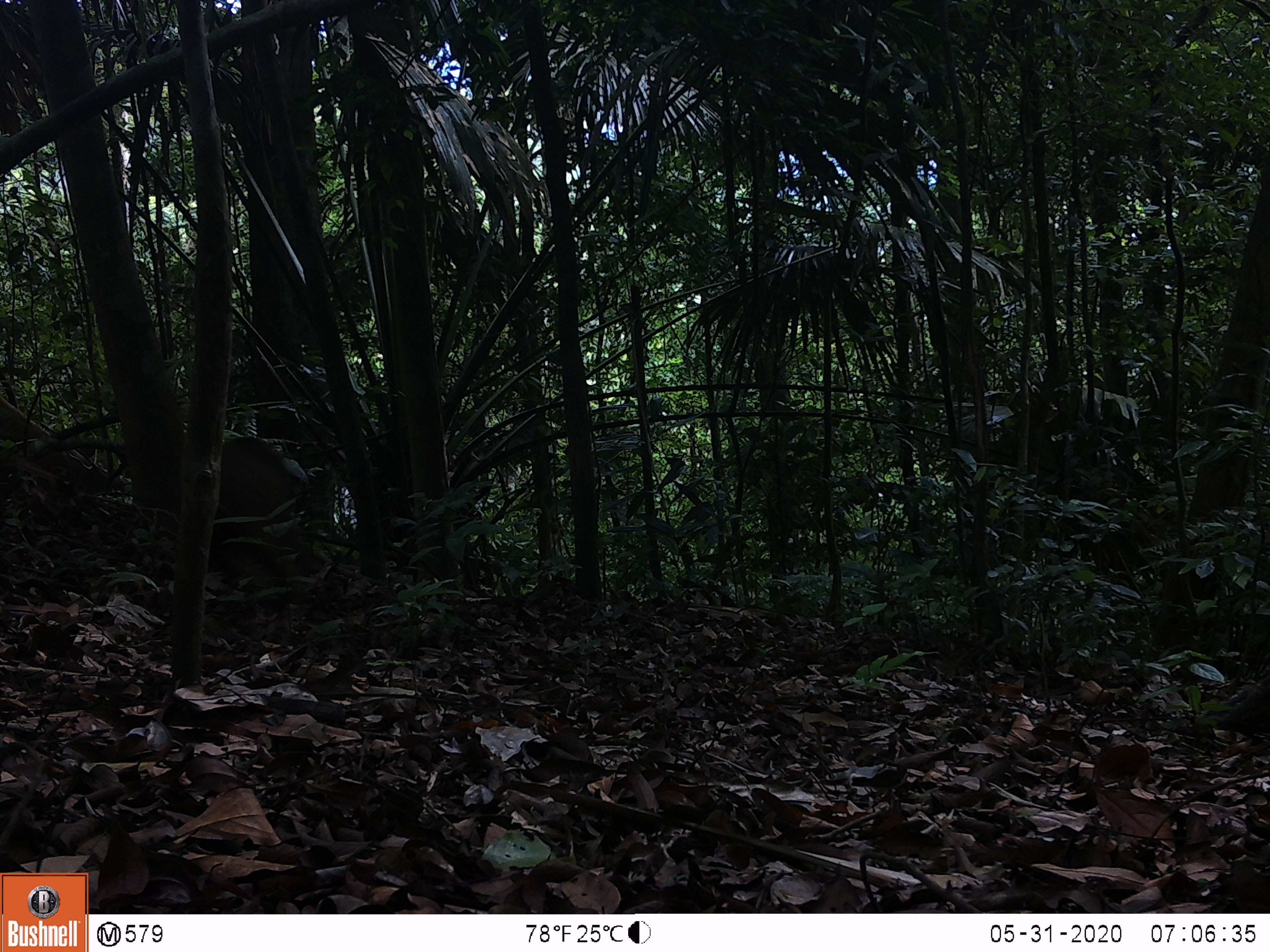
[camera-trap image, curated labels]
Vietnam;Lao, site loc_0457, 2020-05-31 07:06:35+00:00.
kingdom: Animalia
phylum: Chordata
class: Mammalia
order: Primates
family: Cercopithecidae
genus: Macaca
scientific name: Macaca arctoides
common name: stump-tailed macaque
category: stump tailed macaque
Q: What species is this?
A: Stump tailed macaque (stump-tailed macaque) (Macaca arctoides).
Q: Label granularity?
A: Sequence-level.